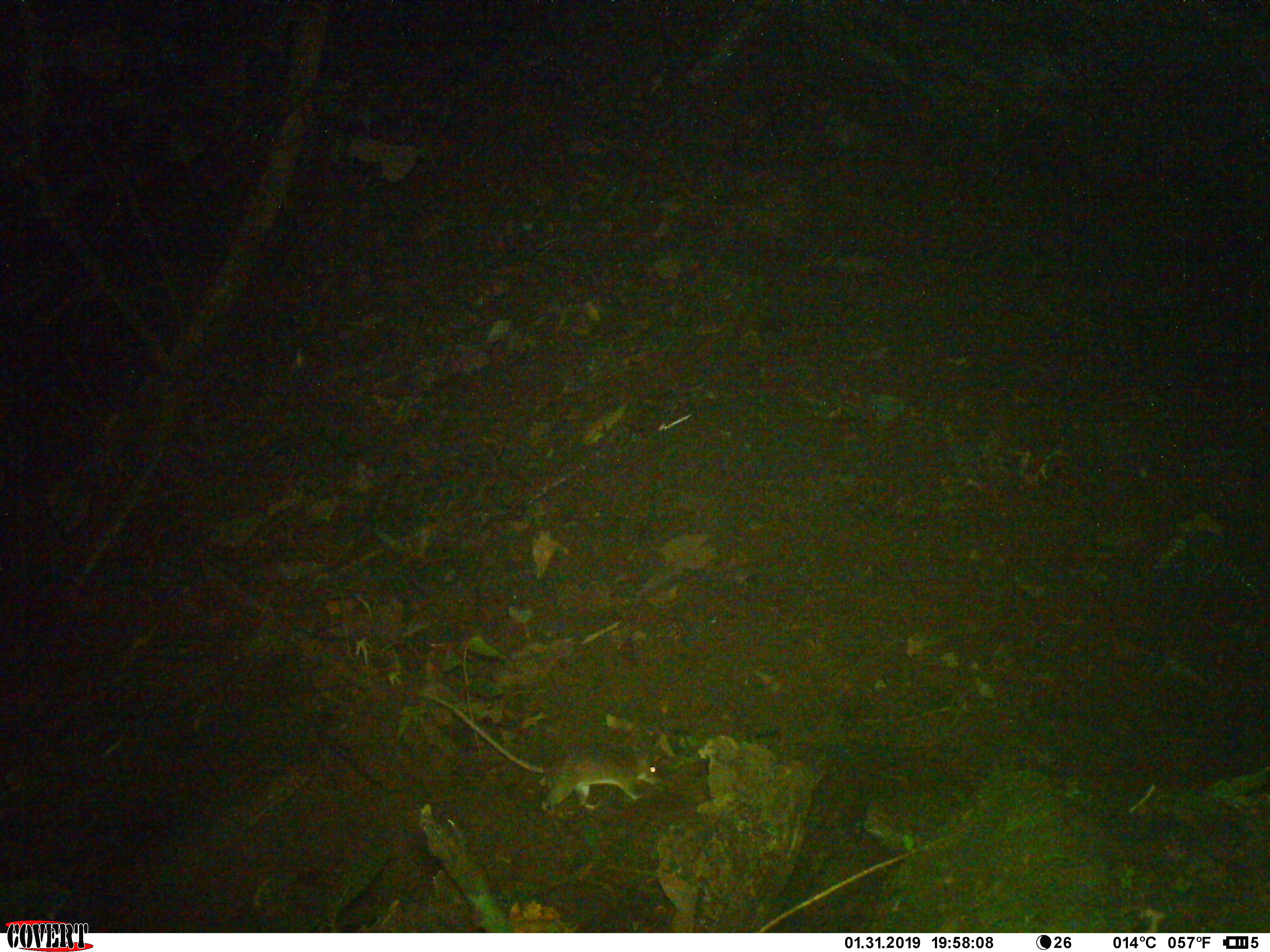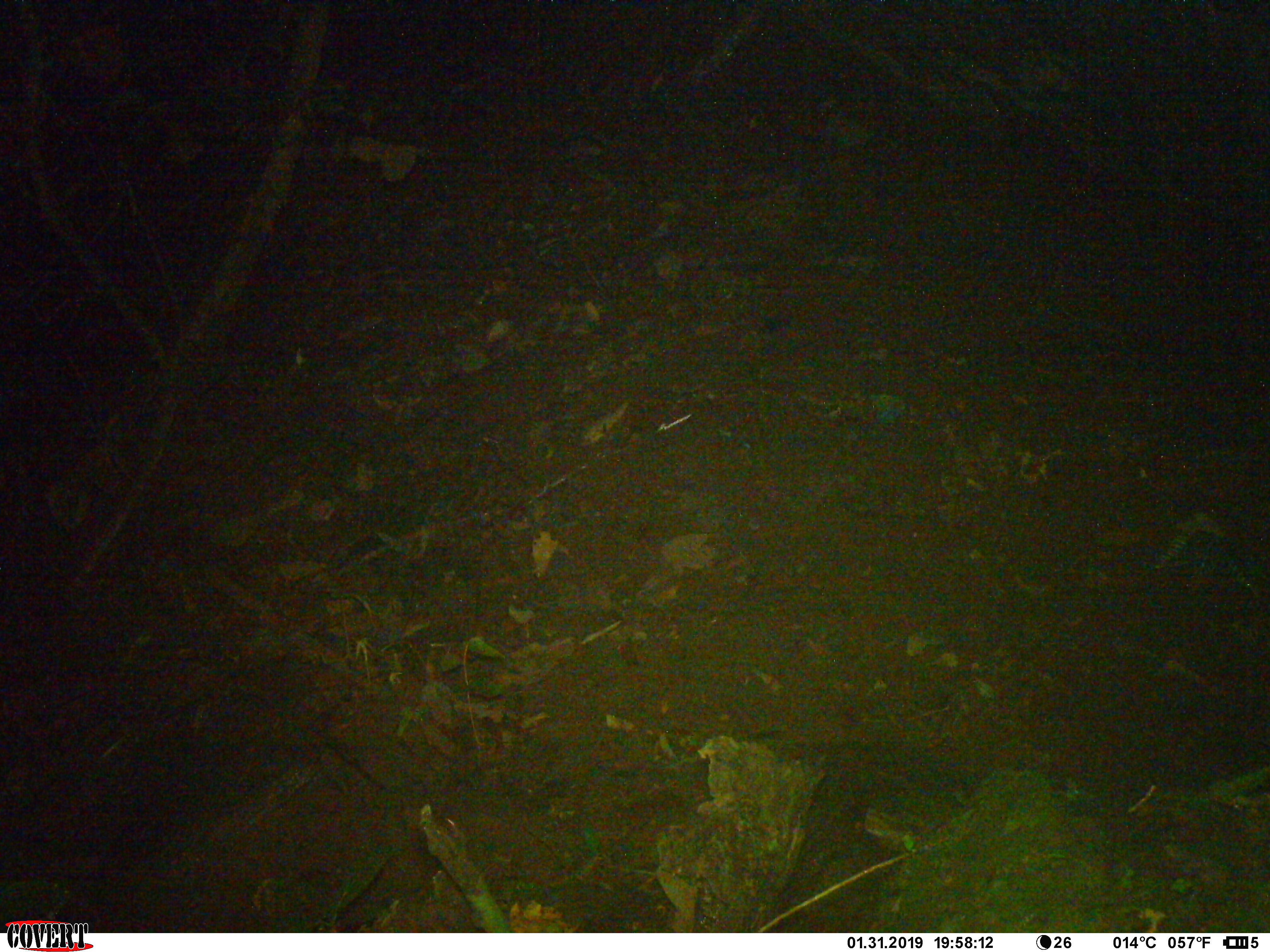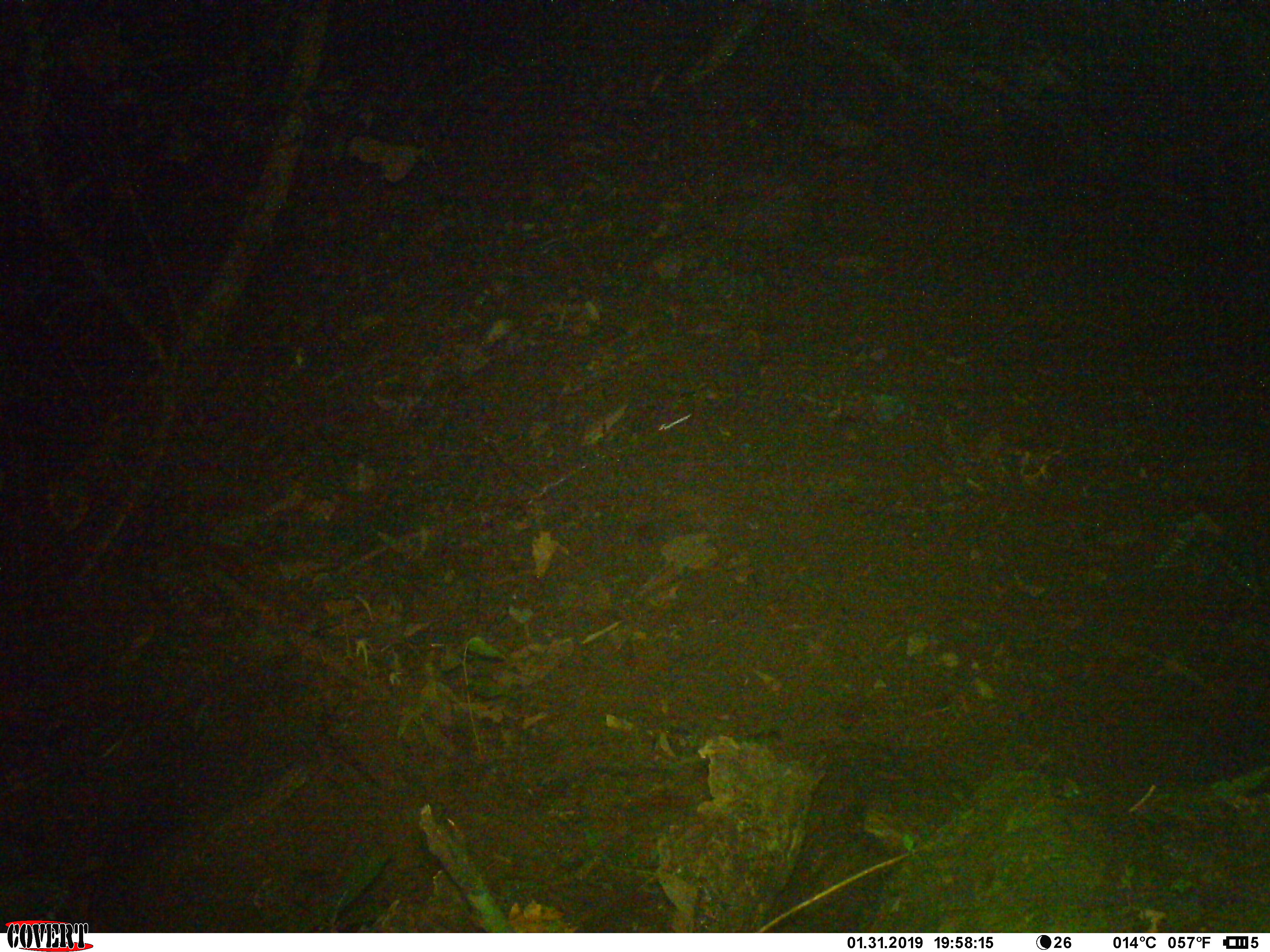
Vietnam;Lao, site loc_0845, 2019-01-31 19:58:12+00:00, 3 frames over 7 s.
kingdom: Animalia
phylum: Chordata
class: Mammalia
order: Rodentia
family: Muridae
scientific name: Muridae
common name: old-world mice and rats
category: unidentified murid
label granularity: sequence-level